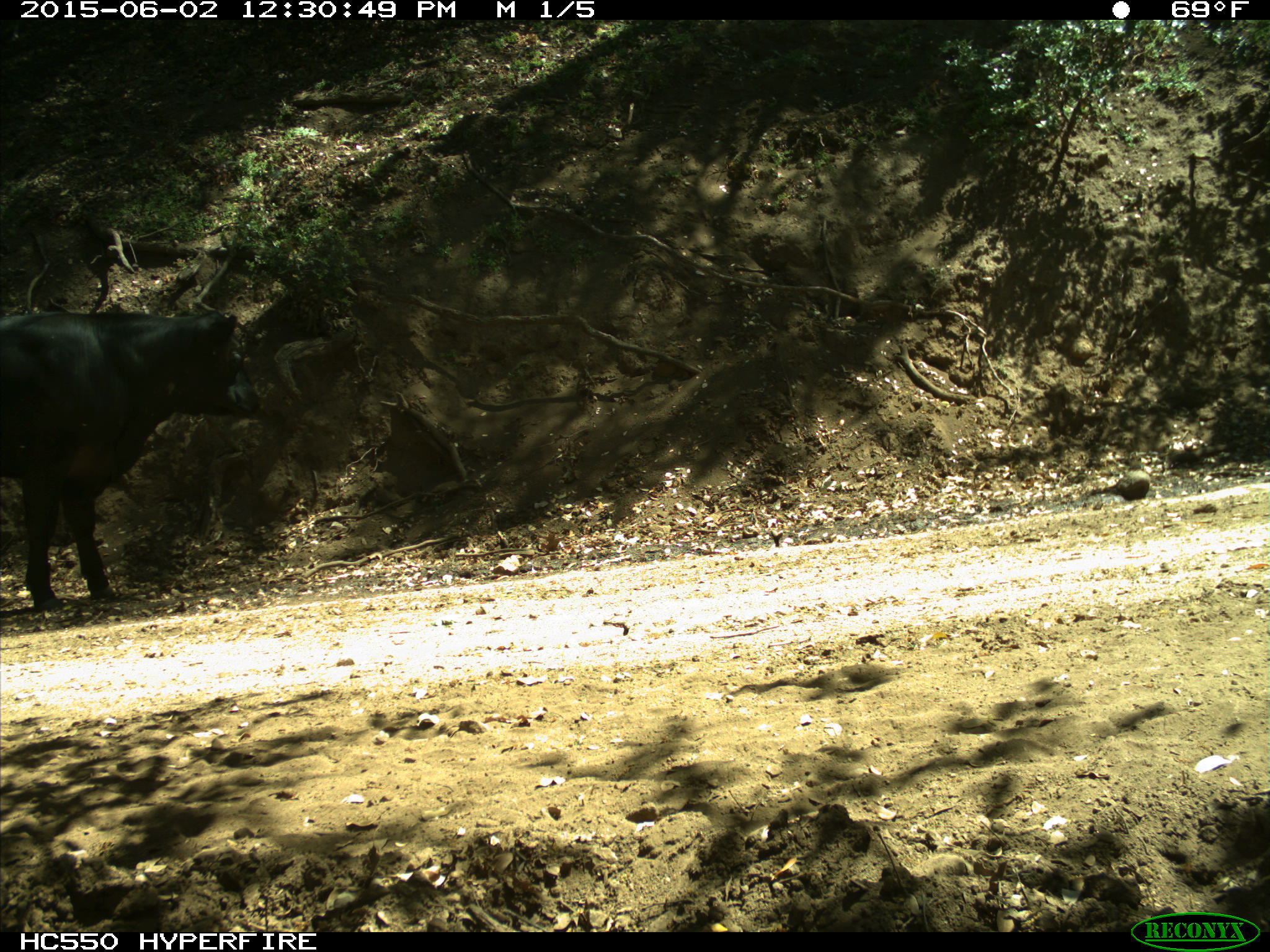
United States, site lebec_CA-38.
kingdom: Animalia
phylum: Chordata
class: Mammalia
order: Artiodactyla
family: Bovidae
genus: Bos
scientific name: Bos taurus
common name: domestic cow